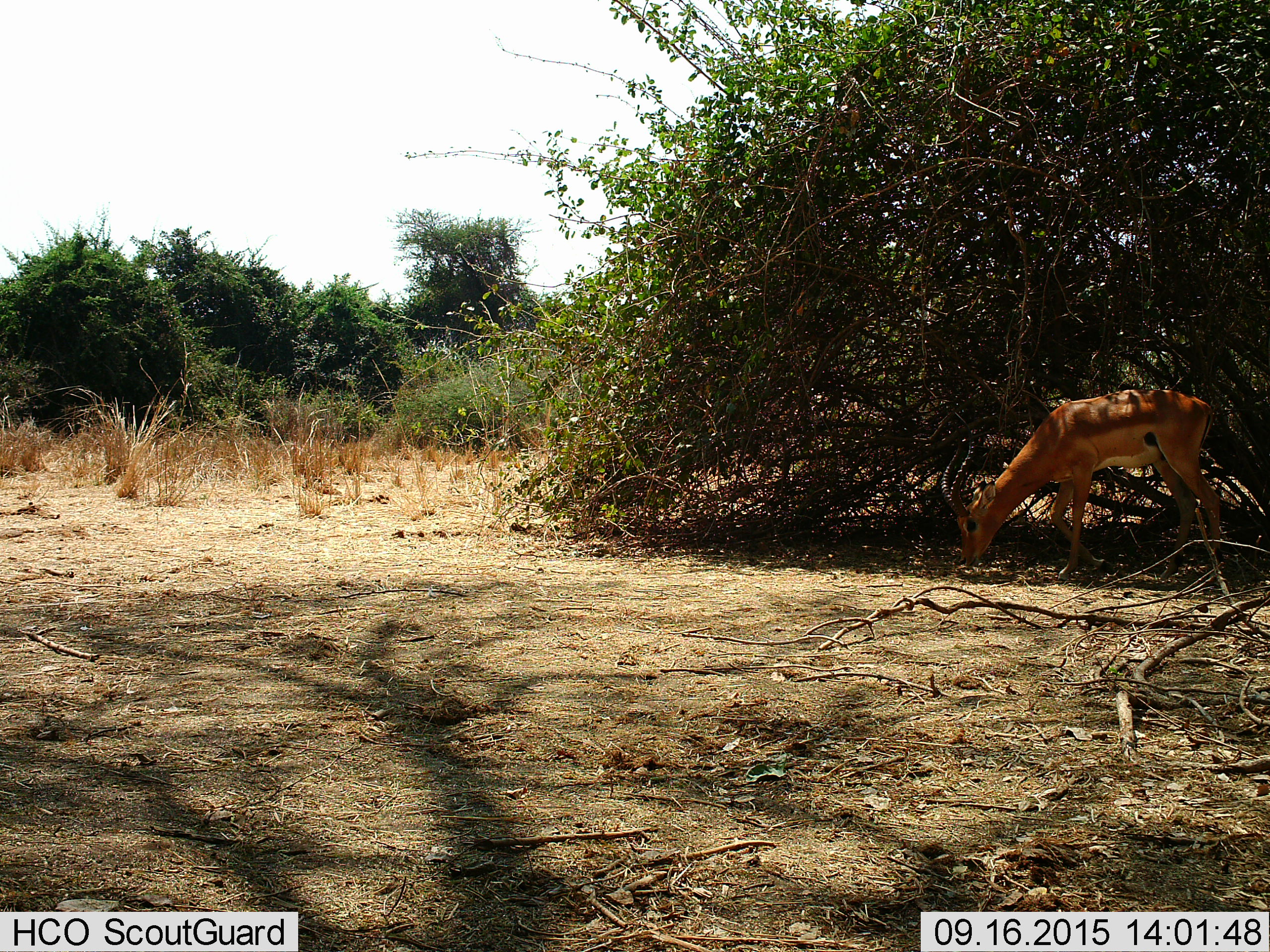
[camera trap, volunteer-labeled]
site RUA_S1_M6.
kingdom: Animalia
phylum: Chordata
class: Mammalia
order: Artiodactyla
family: Bovidae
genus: Aepyceros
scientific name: Aepyceros melampus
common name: impala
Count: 1.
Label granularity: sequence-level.